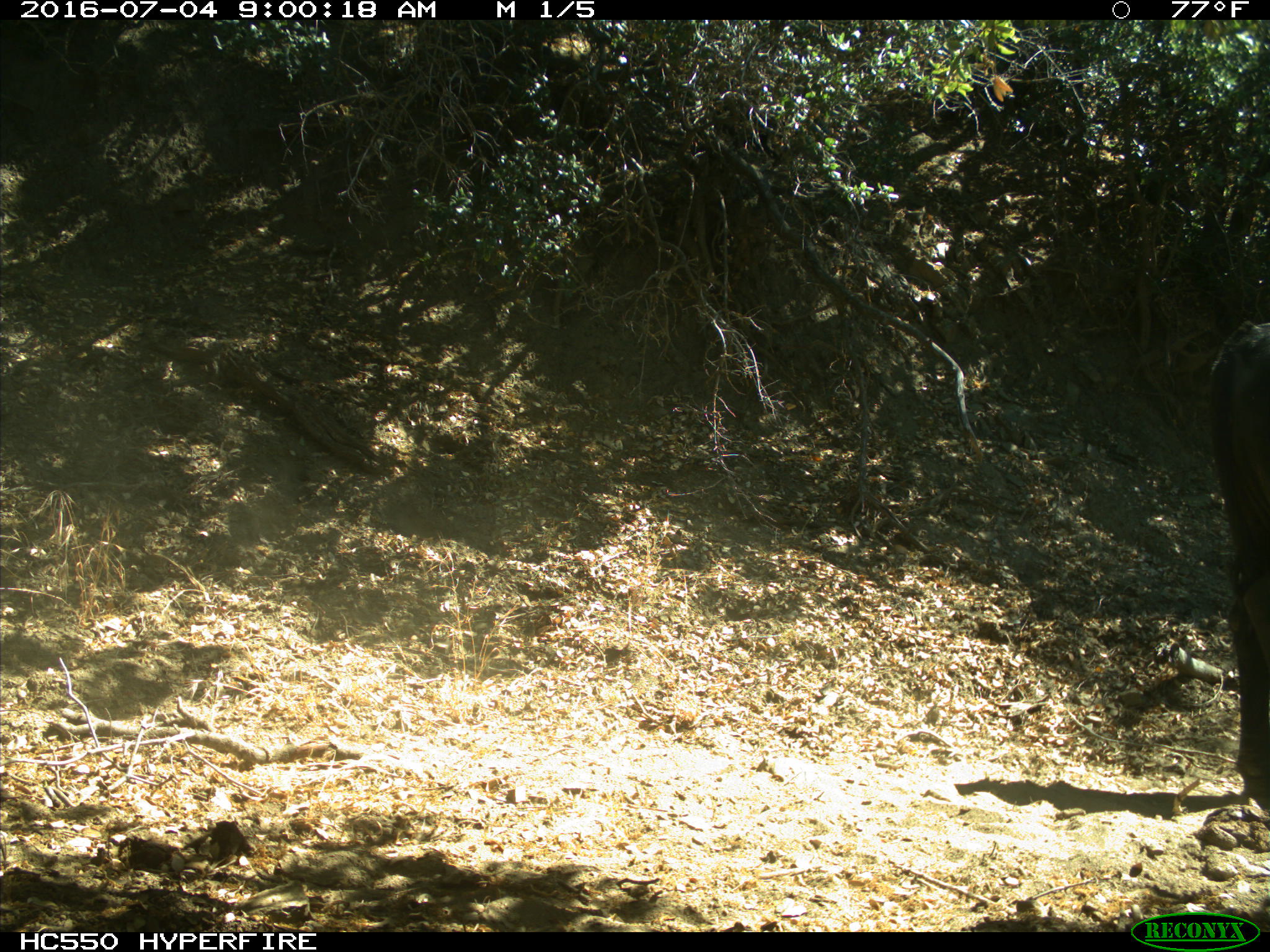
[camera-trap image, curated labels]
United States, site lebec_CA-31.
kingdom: Animalia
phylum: Chordata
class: Mammalia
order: Artiodactyla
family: Bovidae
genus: Bos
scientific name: Bos taurus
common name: domestic cow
Bos taurus (domestic cow).